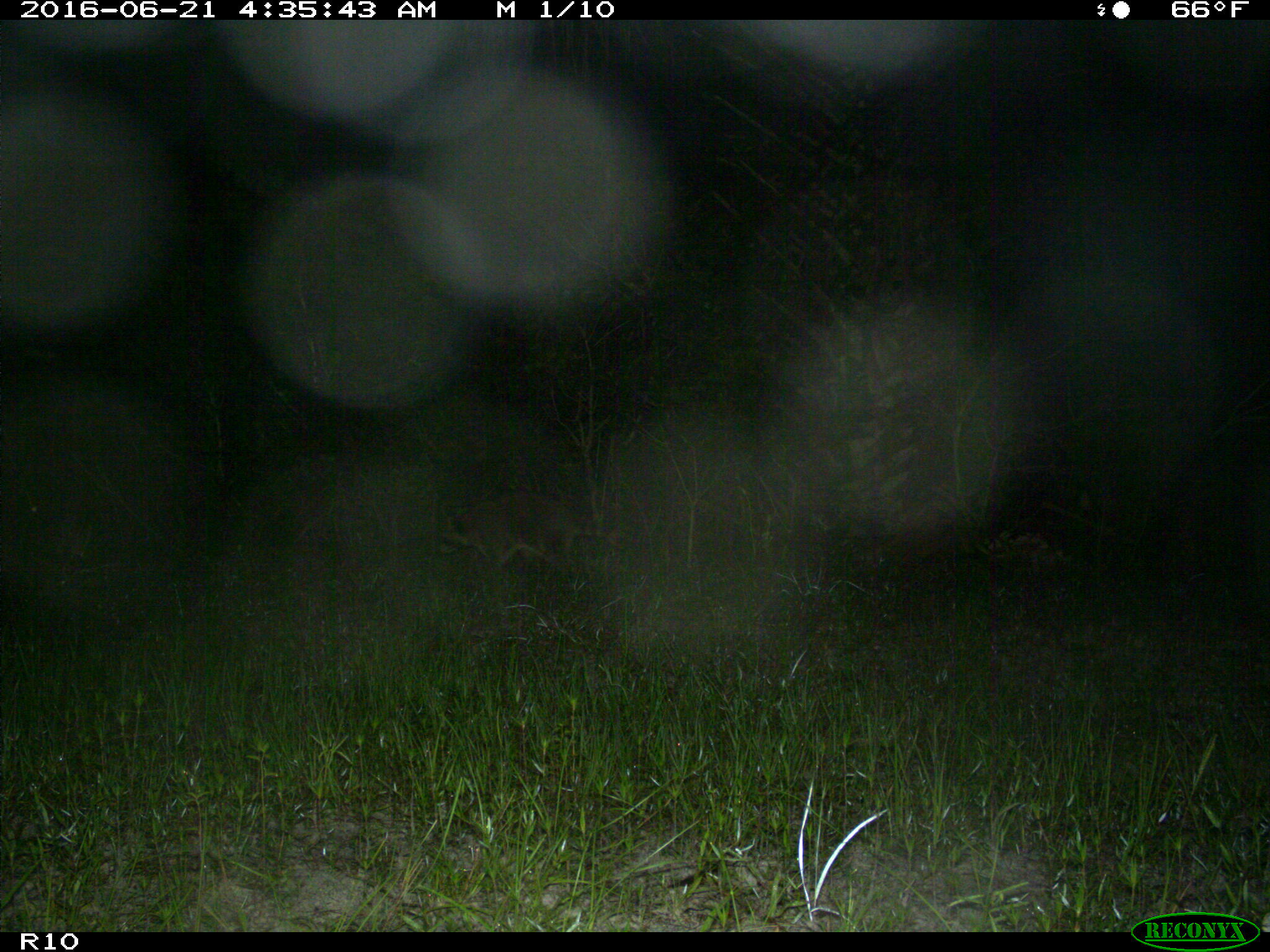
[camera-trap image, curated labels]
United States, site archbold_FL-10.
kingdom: Animalia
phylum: Chordata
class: Mammalia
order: Carnivora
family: Procyonidae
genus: Procyon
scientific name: Procyon lotor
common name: common raccoon